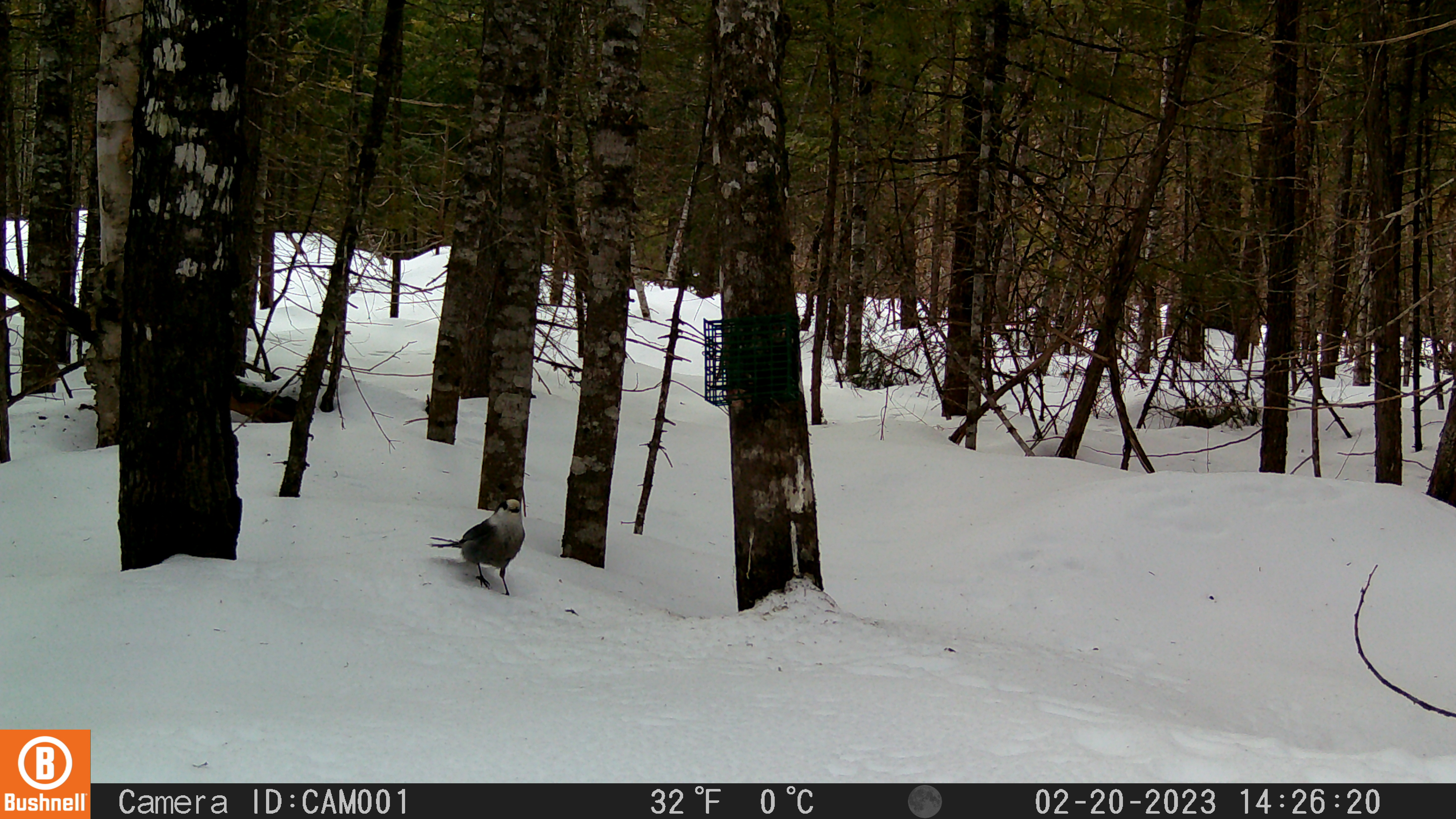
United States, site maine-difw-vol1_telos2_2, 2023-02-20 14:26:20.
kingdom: Animalia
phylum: Chordata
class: Aves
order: Passeriformes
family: Corvidae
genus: Perisoreus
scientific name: Perisoreus canadensis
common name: canada jay